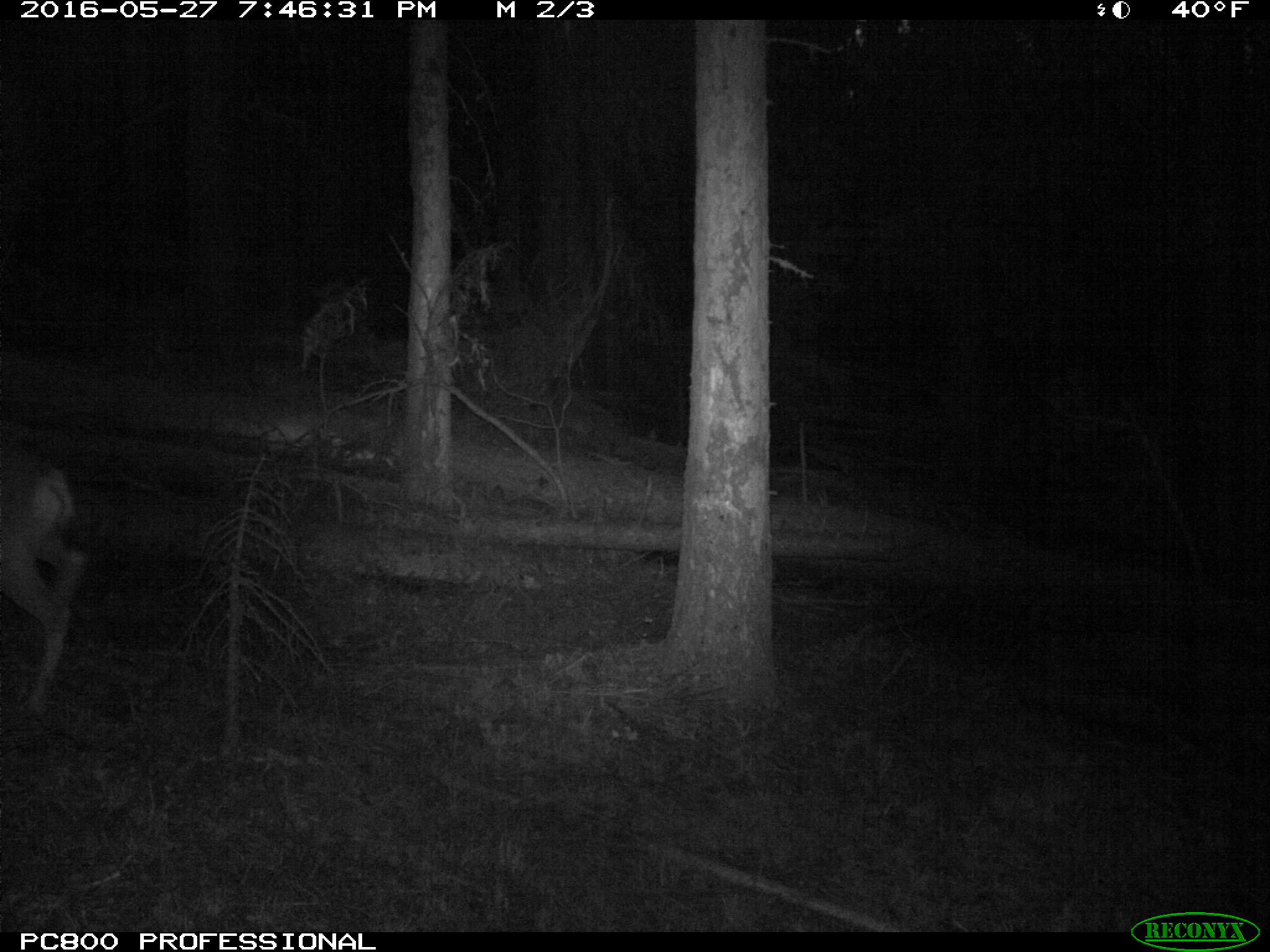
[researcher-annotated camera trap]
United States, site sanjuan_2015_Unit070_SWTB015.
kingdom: Animalia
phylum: Chordata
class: Mammalia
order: Artiodactyla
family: Cervidae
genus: Odocoileus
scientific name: Odocoileus hemionus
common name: mule deer